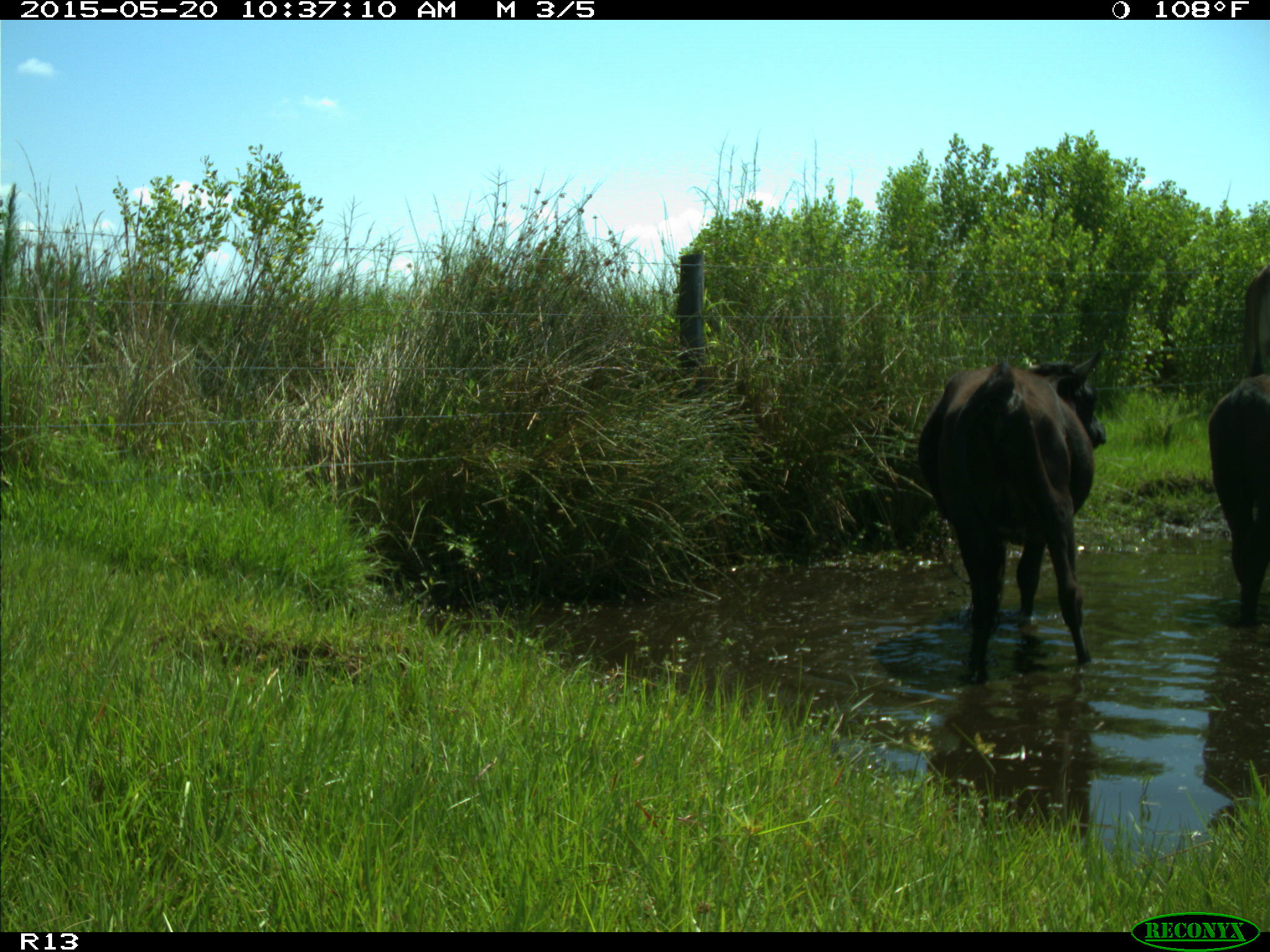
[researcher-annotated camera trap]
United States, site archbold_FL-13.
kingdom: Animalia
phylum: Chordata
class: Mammalia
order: Artiodactyla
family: Bovidae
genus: Bos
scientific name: Bos taurus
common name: domestic cow